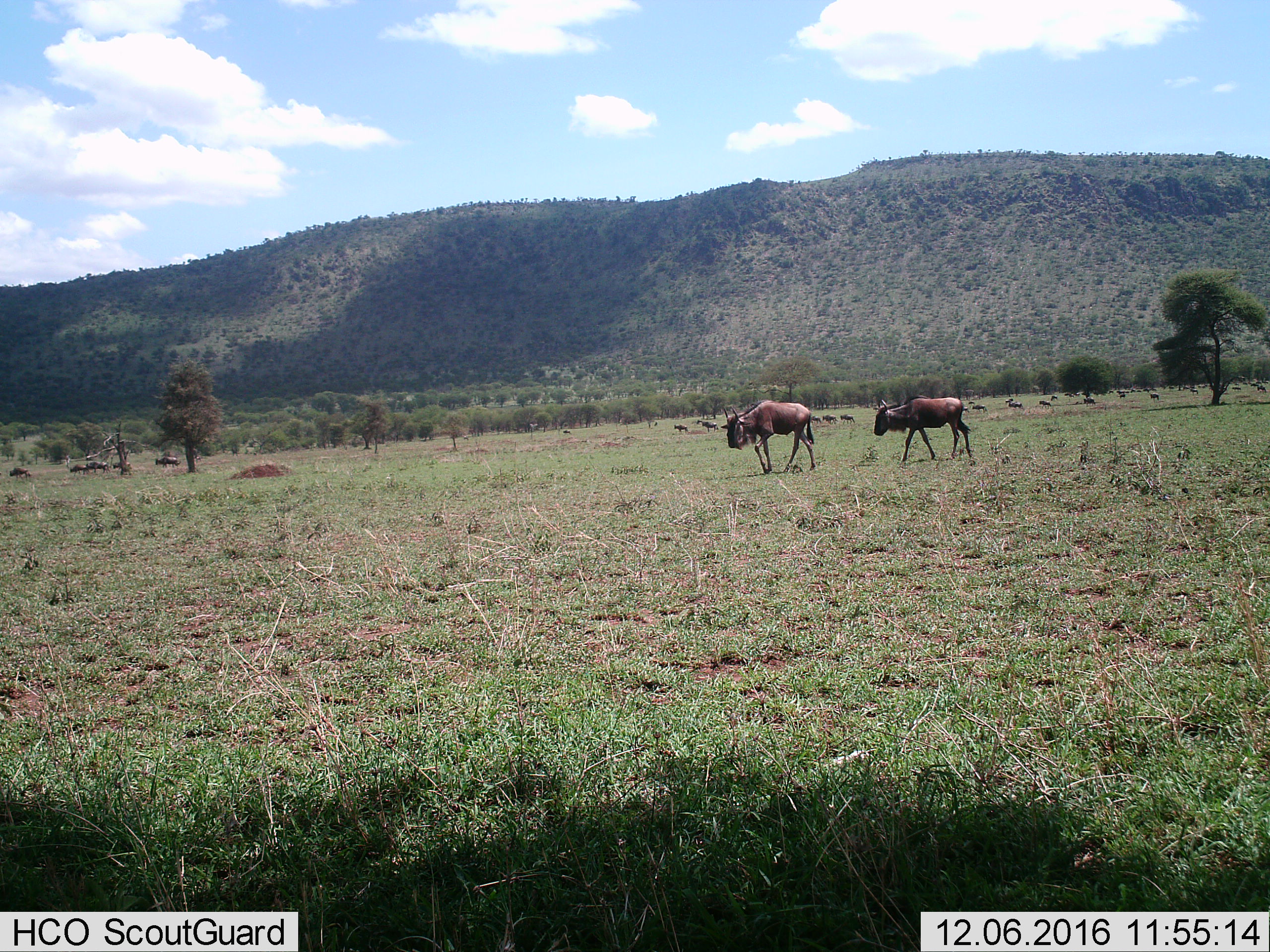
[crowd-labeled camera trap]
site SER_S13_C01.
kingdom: Animalia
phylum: Chordata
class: Mammalia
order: Artiodactyla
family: Bovidae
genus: Connochaetes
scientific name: Connochaetes taurinus taurinus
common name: blue wildebeest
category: wildebeestblue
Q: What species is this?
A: Wildebeestblue (blue wildebeest) (Connochaetes taurinus taurinus).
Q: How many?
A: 11-50.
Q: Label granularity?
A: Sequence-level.